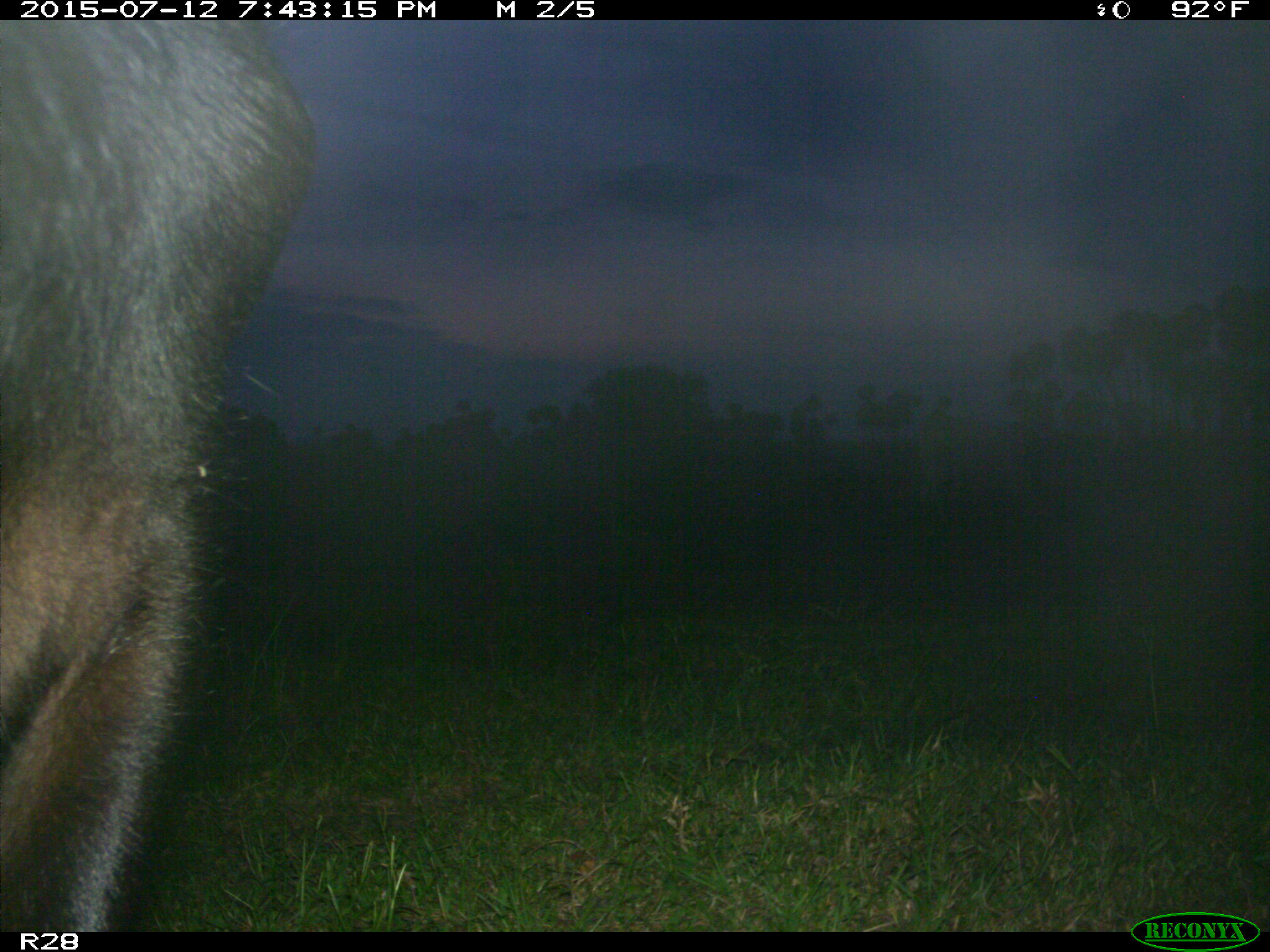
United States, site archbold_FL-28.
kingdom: Animalia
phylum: Chordata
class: Mammalia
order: Artiodactyla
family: Bovidae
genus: Bos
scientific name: Bos taurus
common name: domestic cow